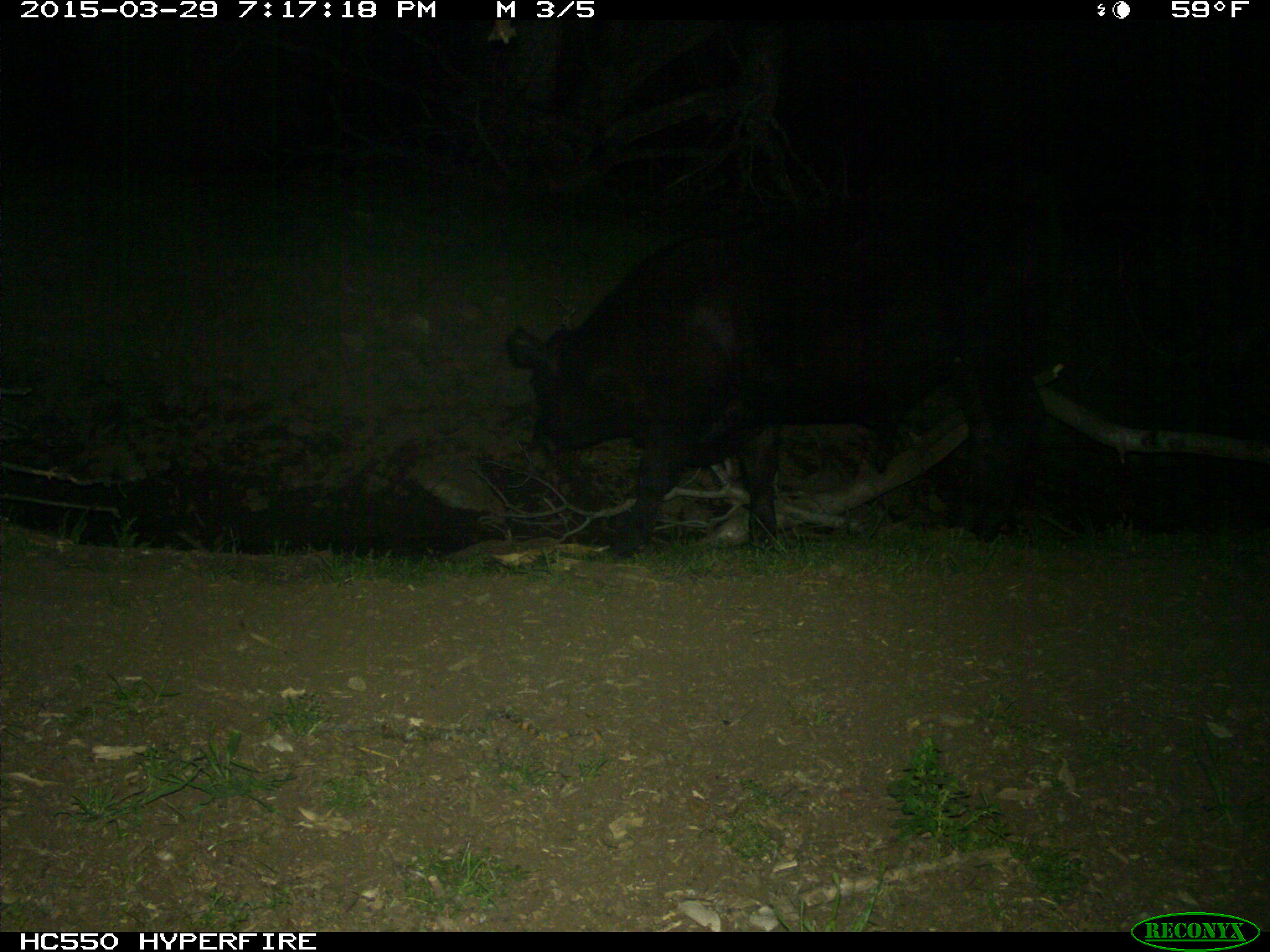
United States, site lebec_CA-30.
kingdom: Animalia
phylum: Chordata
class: Mammalia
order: Artiodactyla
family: Bovidae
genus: Bos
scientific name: Bos taurus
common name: domestic cow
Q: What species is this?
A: Bos taurus (domestic cow).